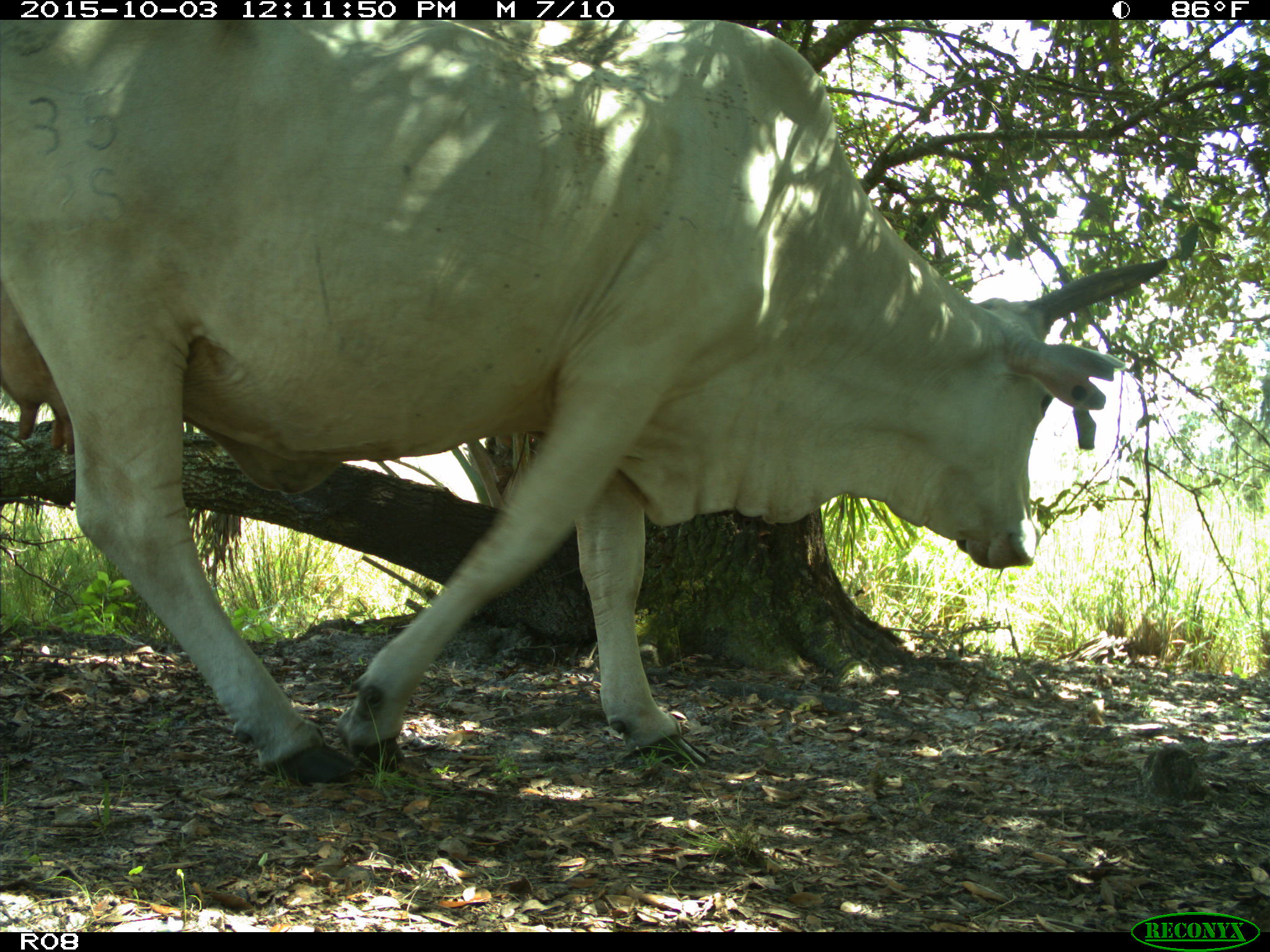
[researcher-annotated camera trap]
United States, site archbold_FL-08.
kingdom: Animalia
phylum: Chordata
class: Mammalia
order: Artiodactyla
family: Bovidae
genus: Bos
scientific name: Bos taurus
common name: domestic cow